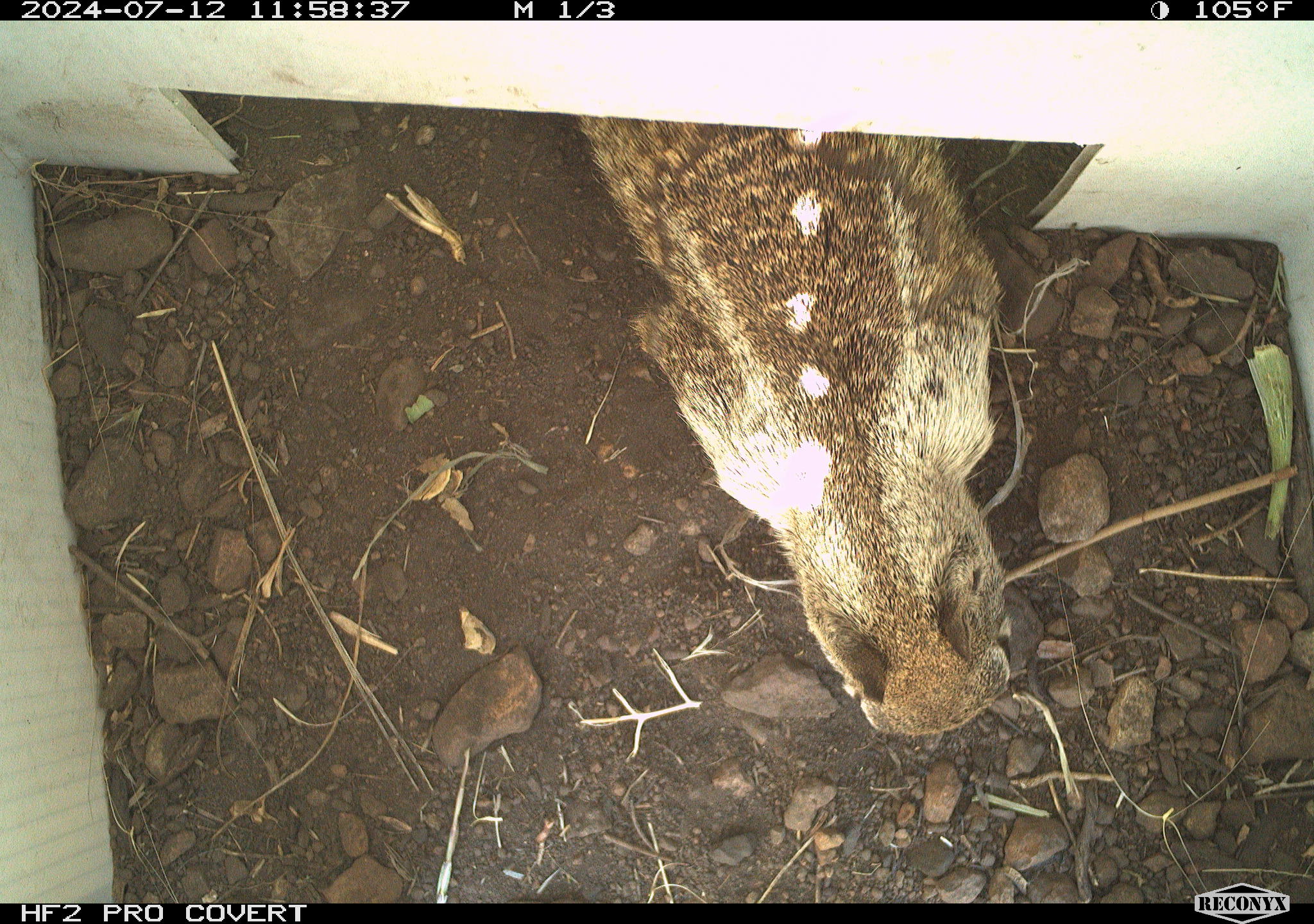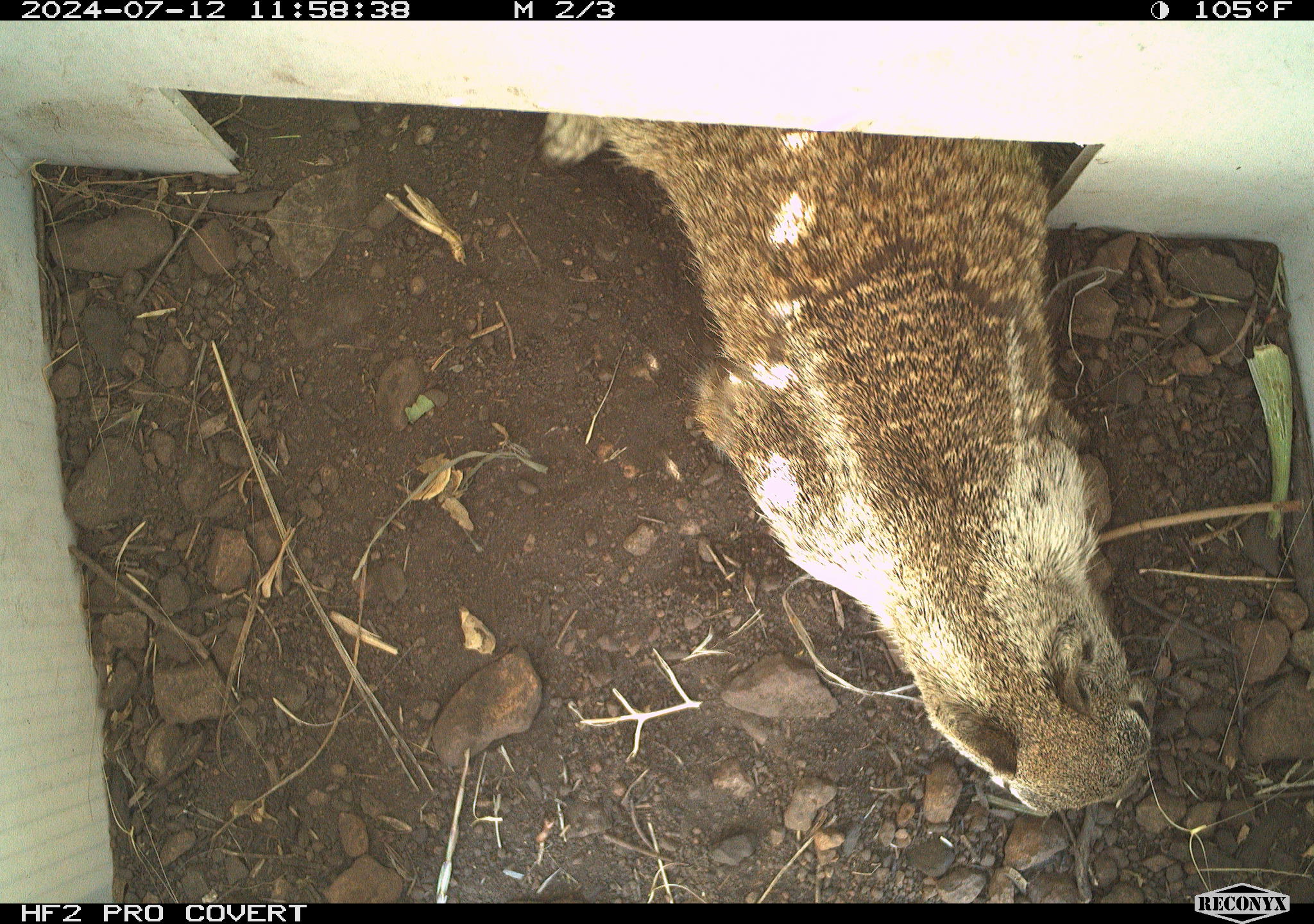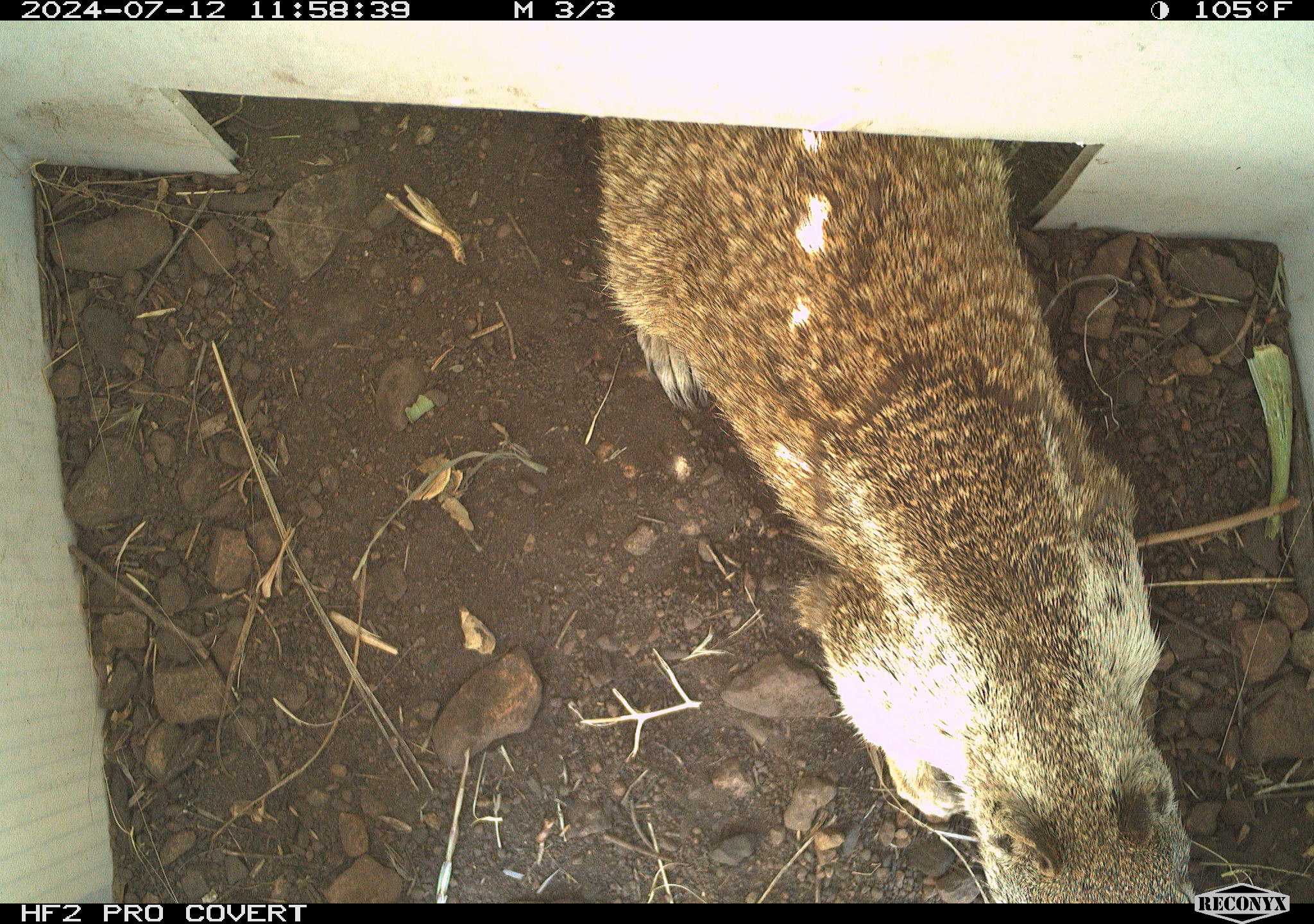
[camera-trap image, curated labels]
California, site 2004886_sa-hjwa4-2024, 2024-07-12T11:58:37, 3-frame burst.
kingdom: Animalia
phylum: Chordata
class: Mammalia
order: Rodentia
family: Sciuridae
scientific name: Sciuridae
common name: squirrels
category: sciuridae family